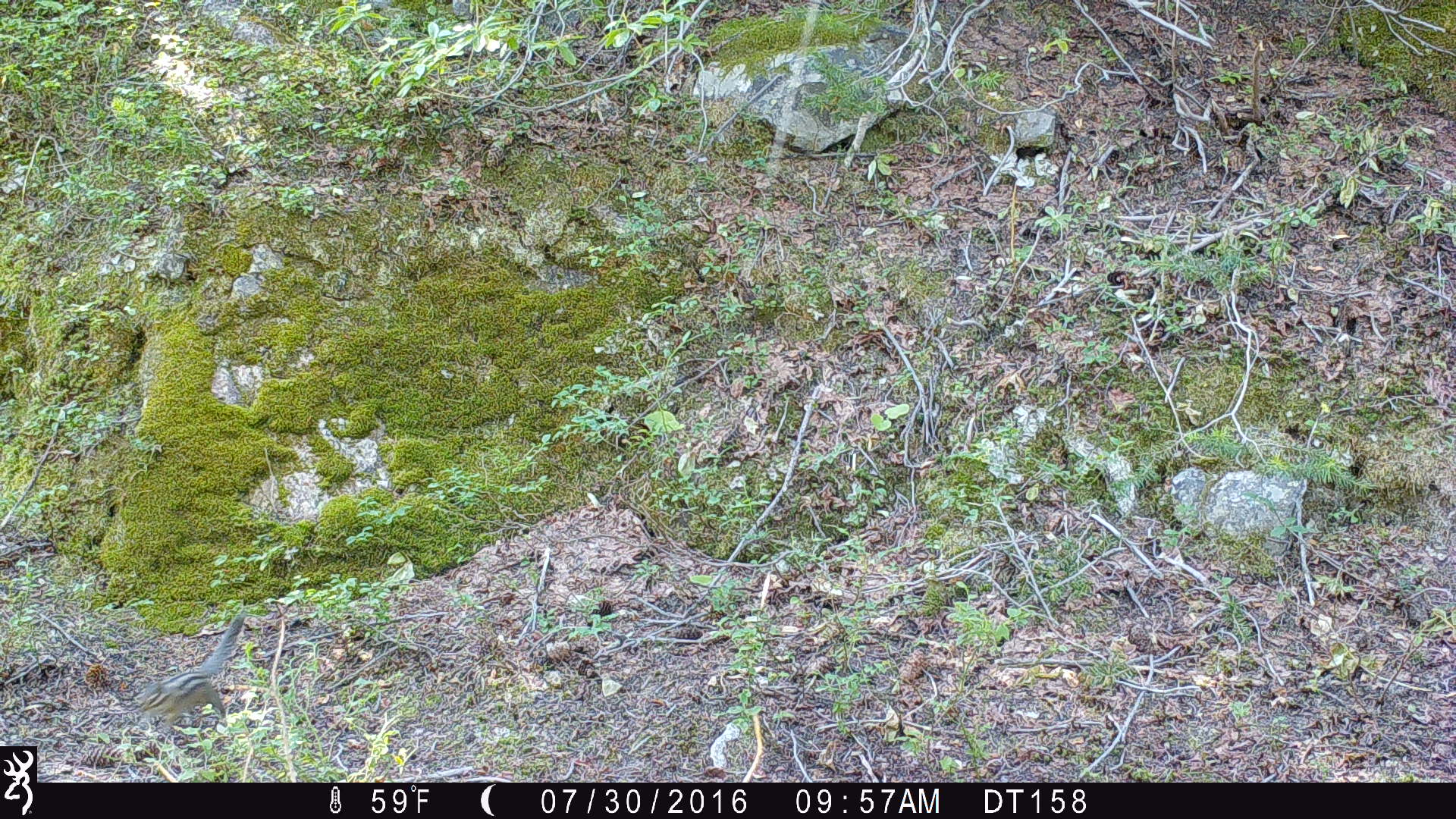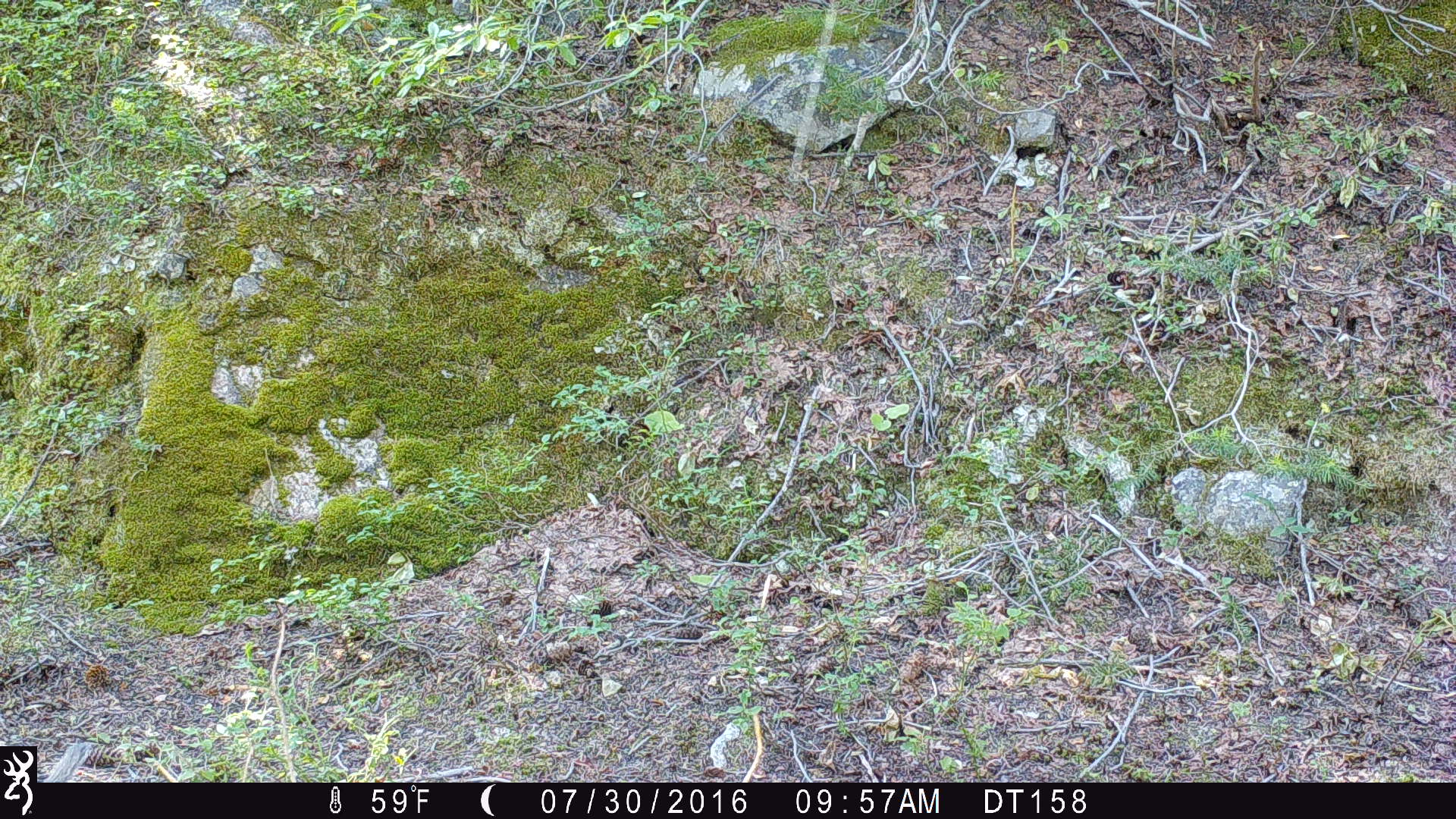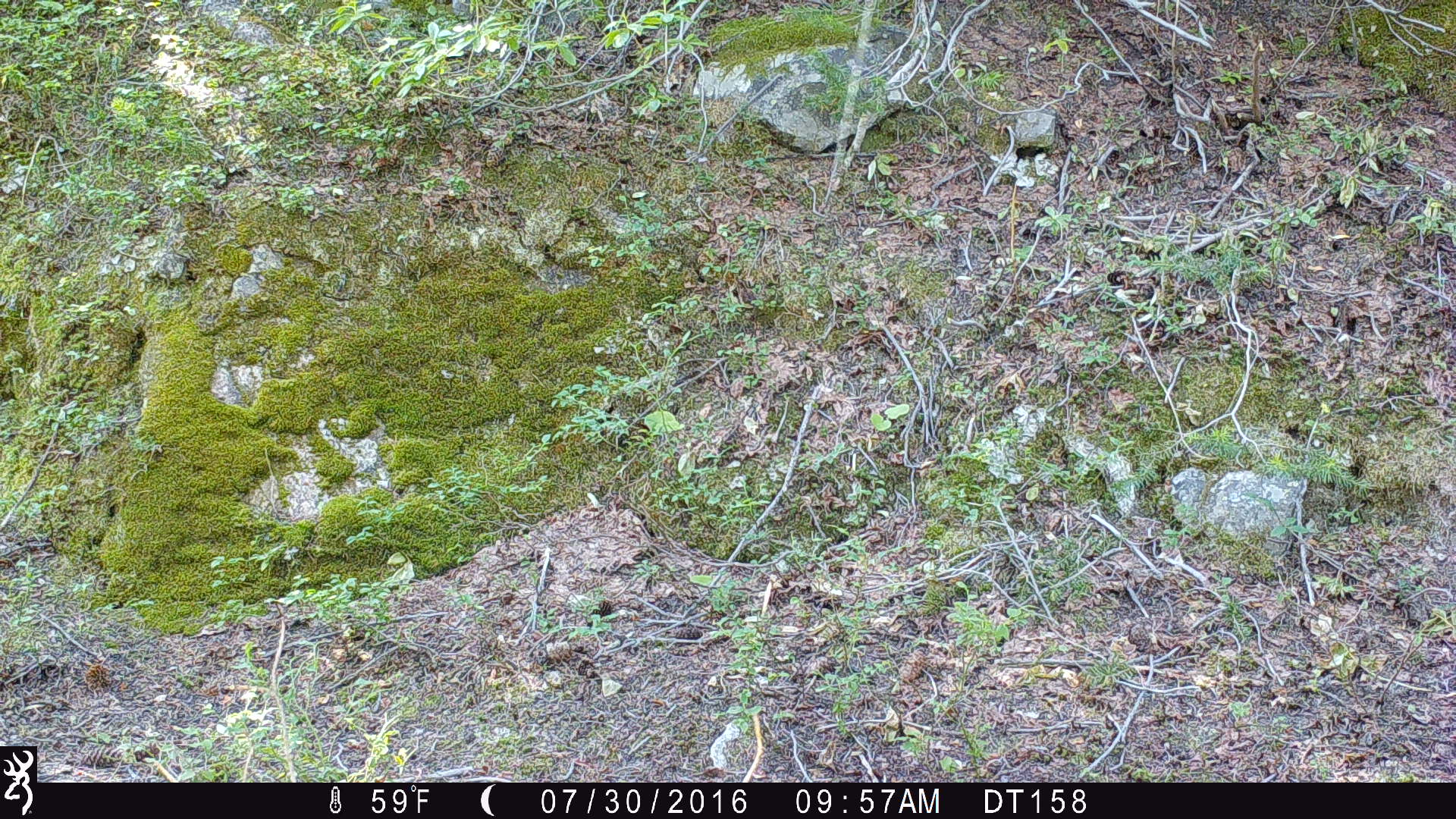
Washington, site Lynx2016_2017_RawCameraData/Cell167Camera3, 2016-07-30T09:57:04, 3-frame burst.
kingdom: Animalia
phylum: Chordata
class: Mammalia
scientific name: Mammalia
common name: small mammal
Small mammal (Mammalia). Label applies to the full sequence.